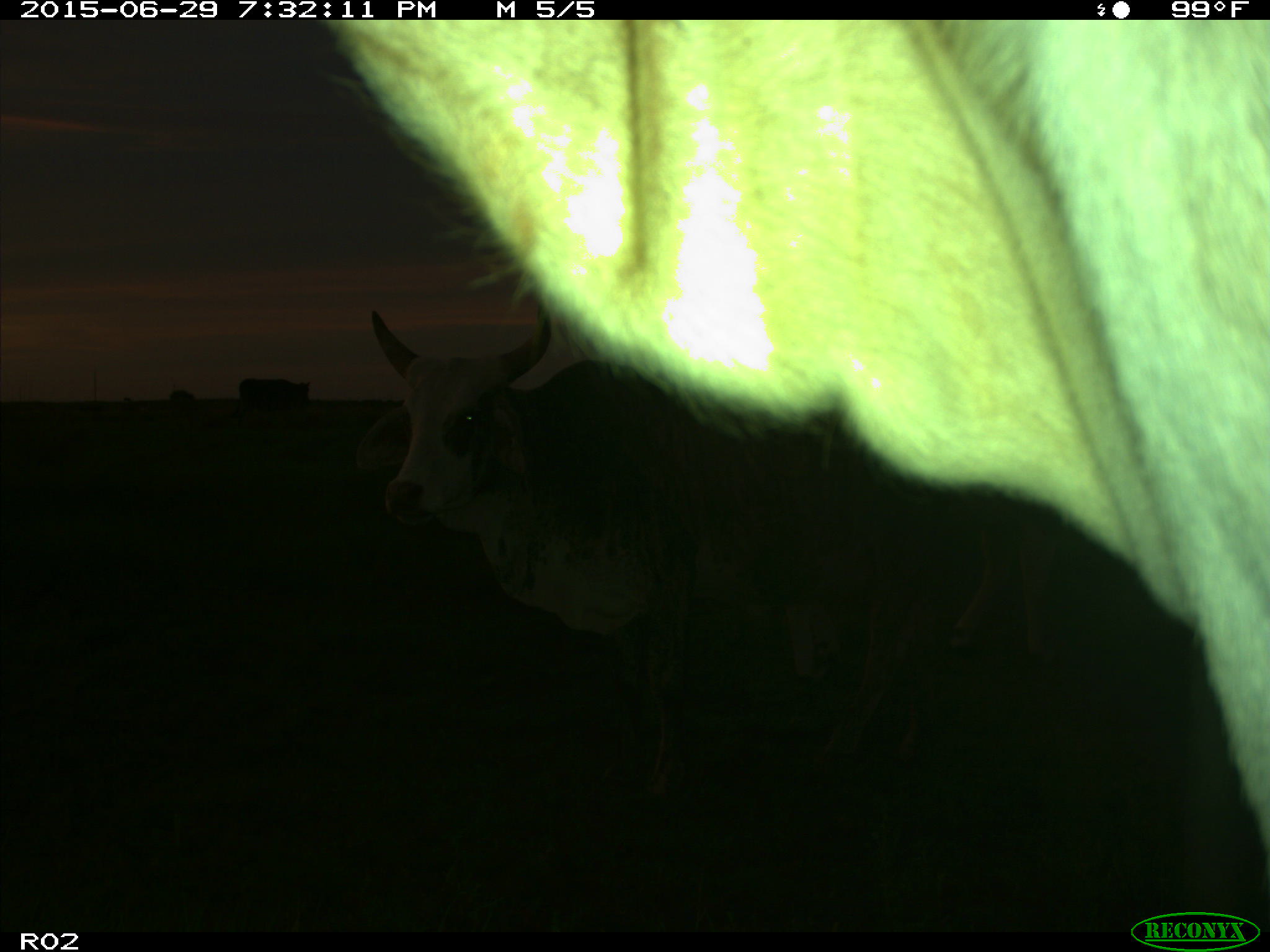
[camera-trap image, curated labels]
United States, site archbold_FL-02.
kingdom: Animalia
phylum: Chordata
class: Mammalia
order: Artiodactyla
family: Bovidae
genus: Bos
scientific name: Bos taurus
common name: domestic cow